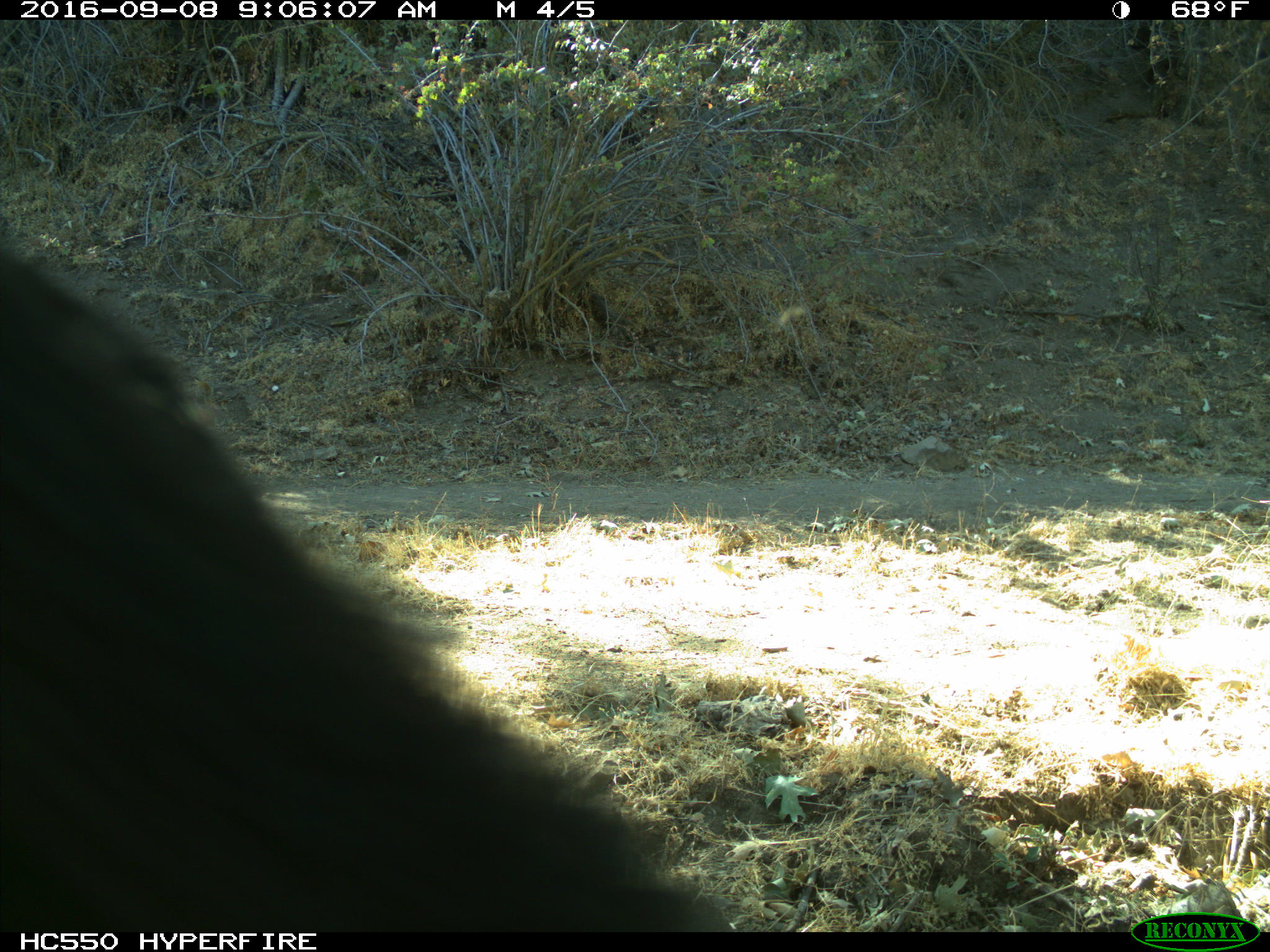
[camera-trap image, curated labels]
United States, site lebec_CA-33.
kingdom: Animalia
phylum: Chordata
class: Mammalia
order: Carnivora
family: Ursidae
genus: Ursus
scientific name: Ursus americanus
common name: american black bear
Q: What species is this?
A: Ursus americanus (american black bear).